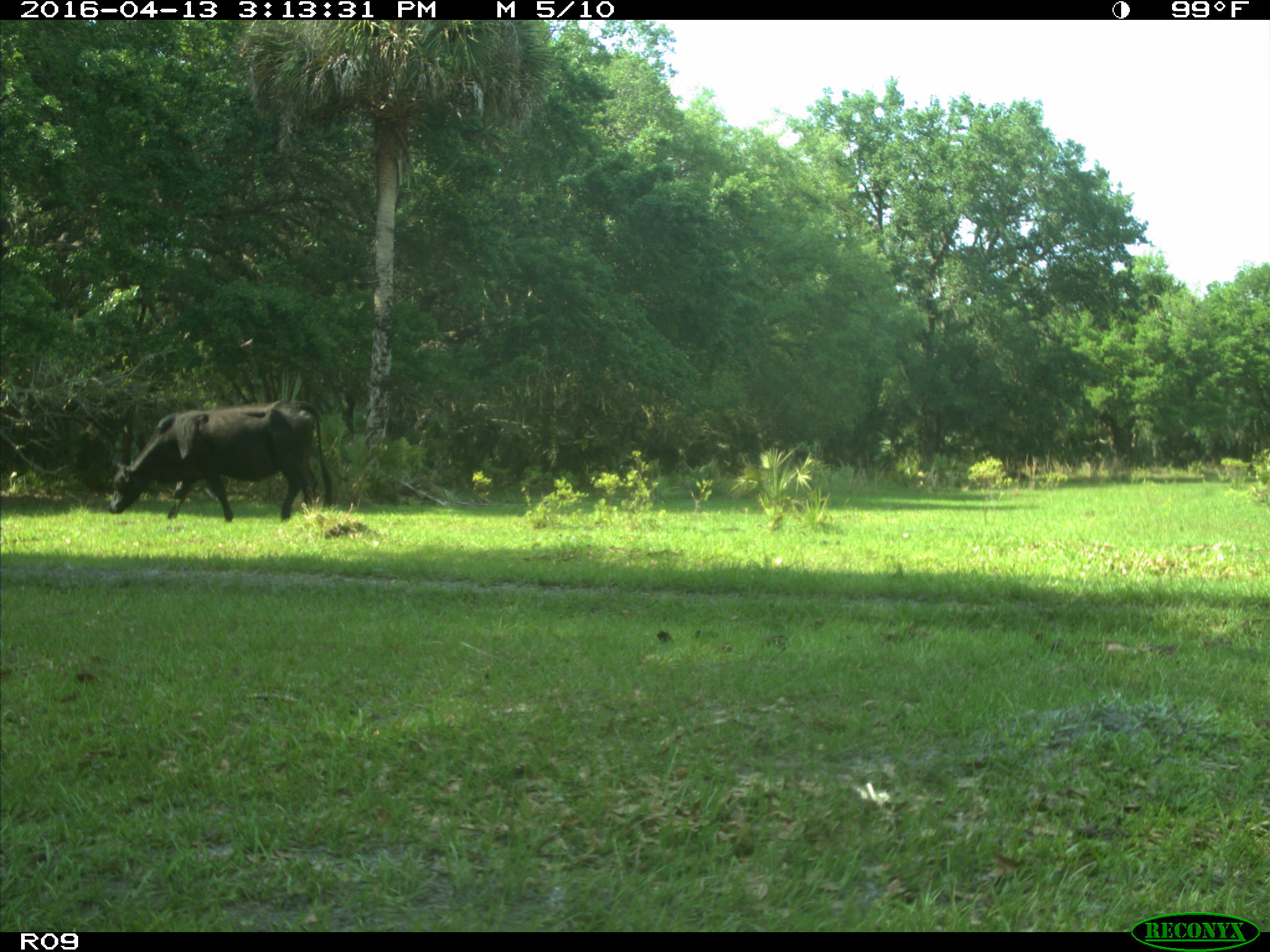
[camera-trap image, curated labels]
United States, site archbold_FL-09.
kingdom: Animalia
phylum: Chordata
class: Mammalia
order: Artiodactyla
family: Bovidae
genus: Bos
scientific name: Bos taurus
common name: domestic cow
Bos taurus (domestic cow).